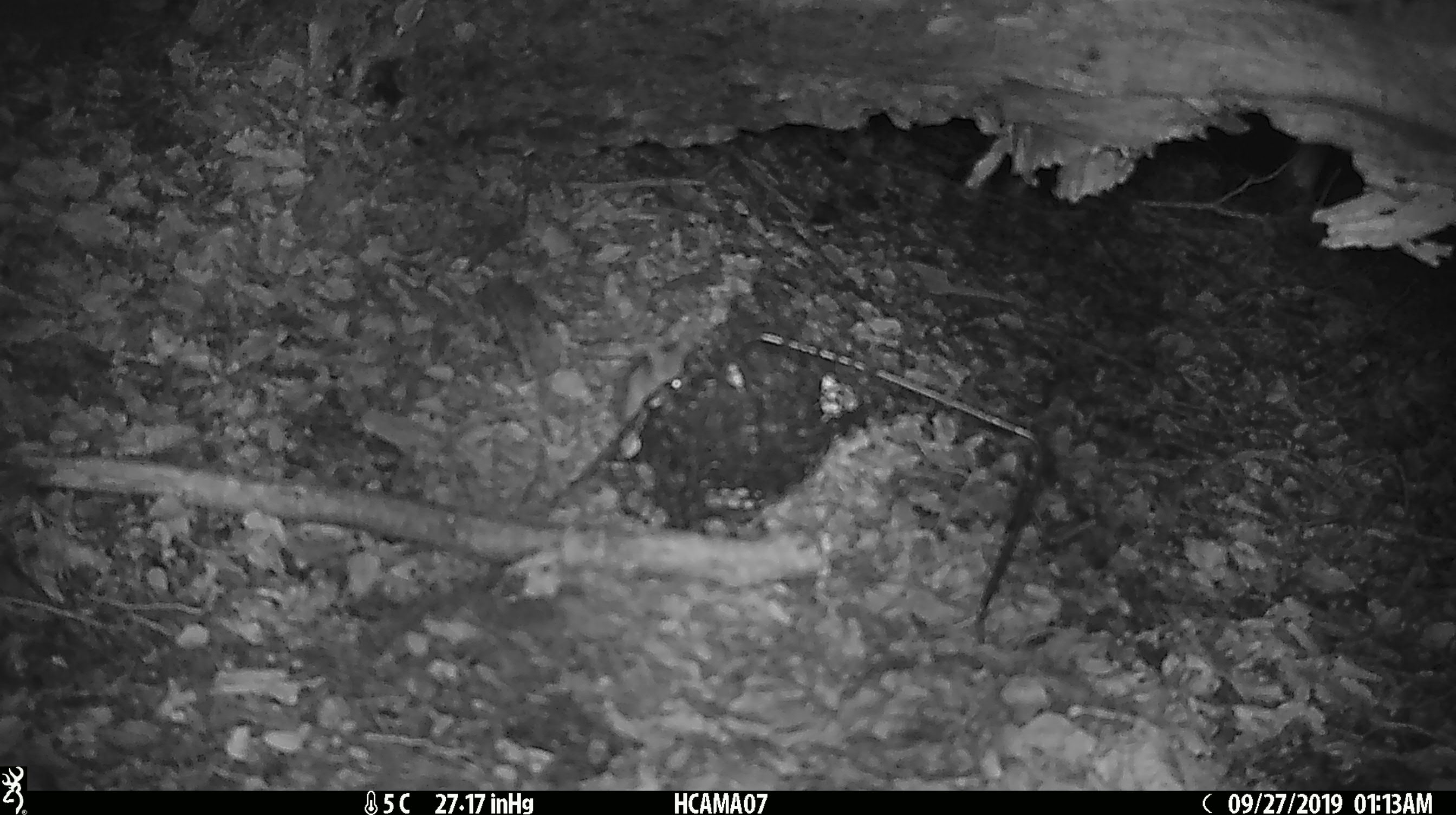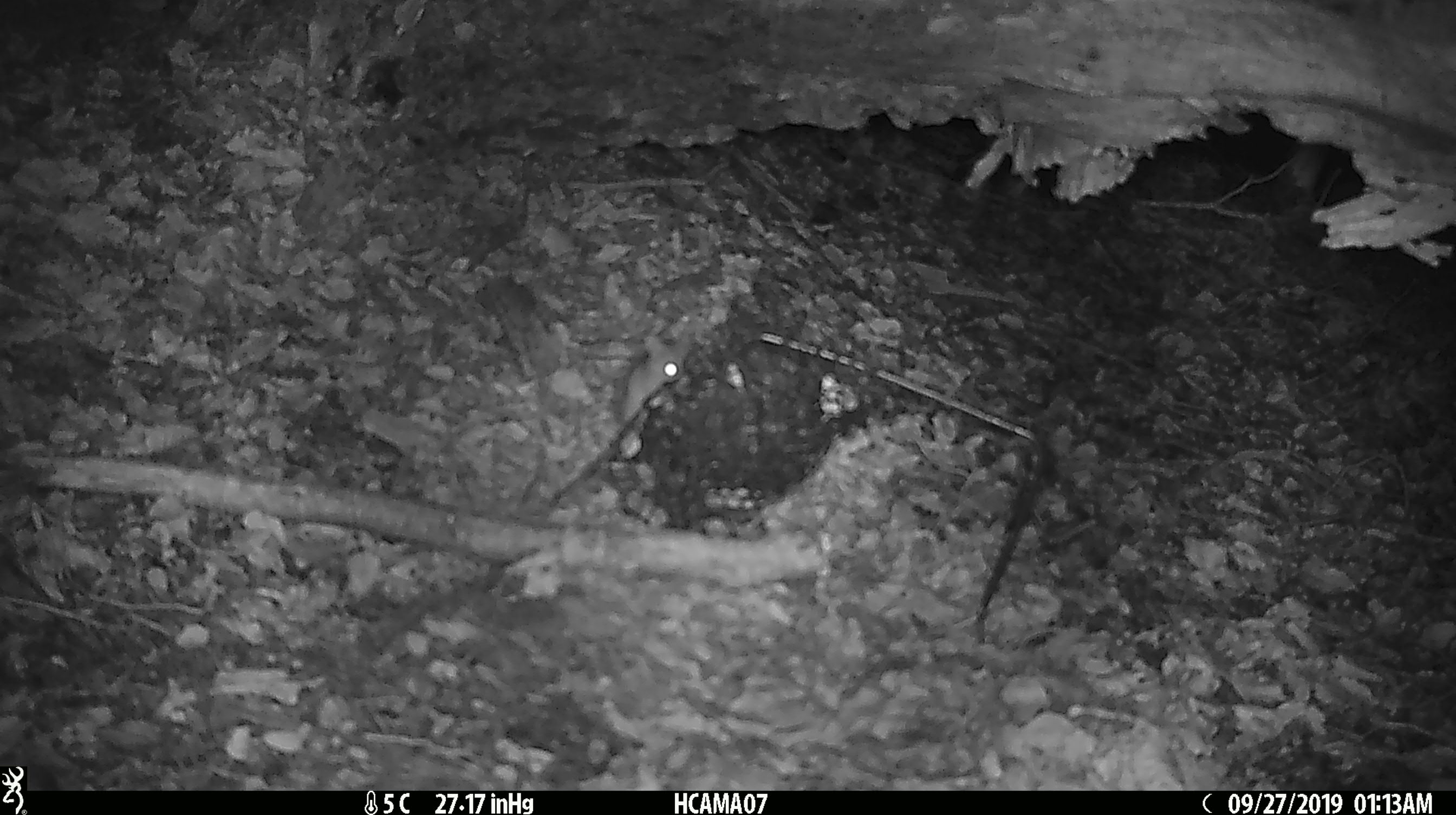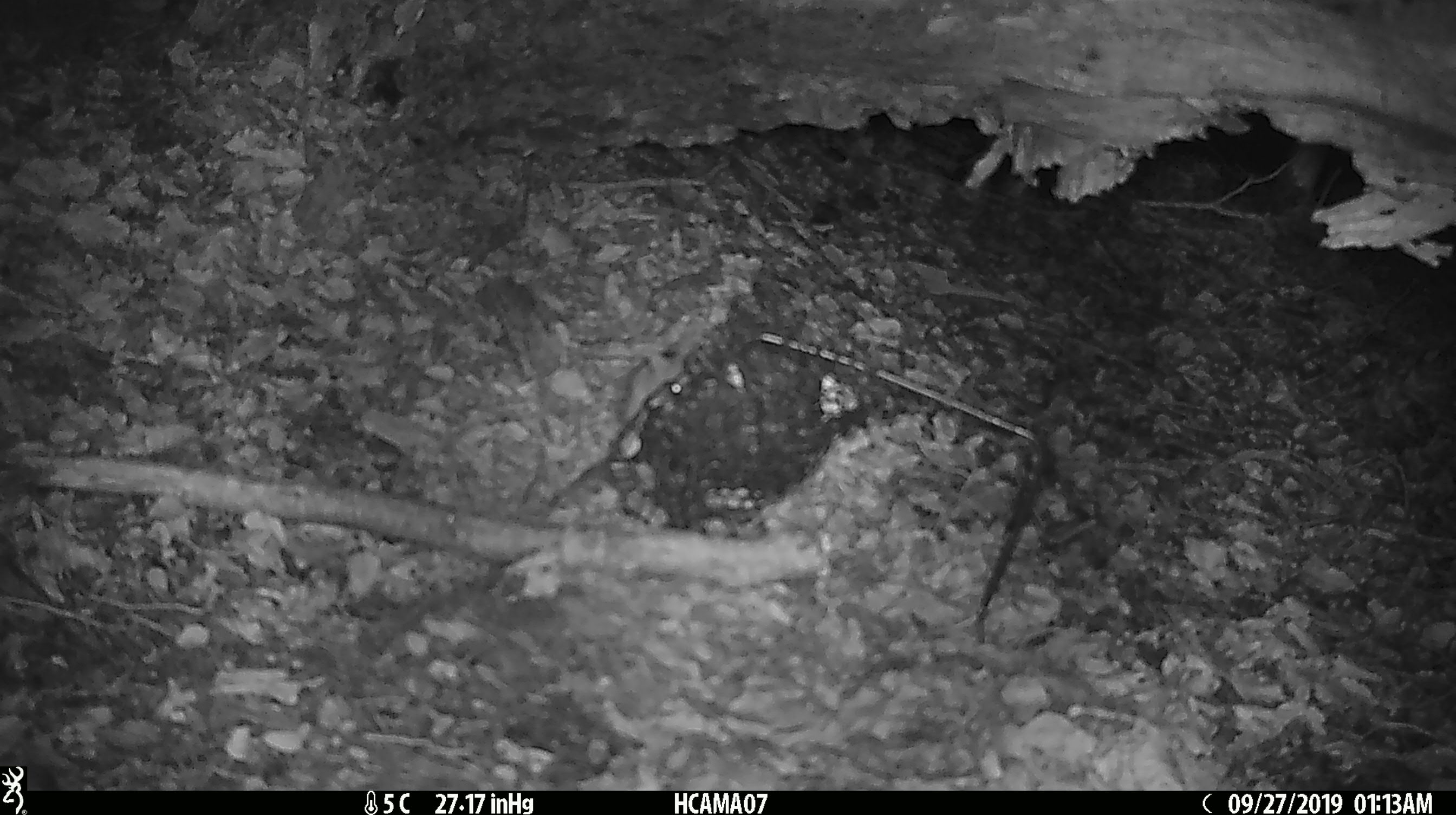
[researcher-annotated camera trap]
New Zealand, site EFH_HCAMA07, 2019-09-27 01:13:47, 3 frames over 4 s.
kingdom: Animalia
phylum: Chordata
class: Mammalia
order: Rodentia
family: Muridae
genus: Mus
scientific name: Mus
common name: mouse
Mouse (Mus).